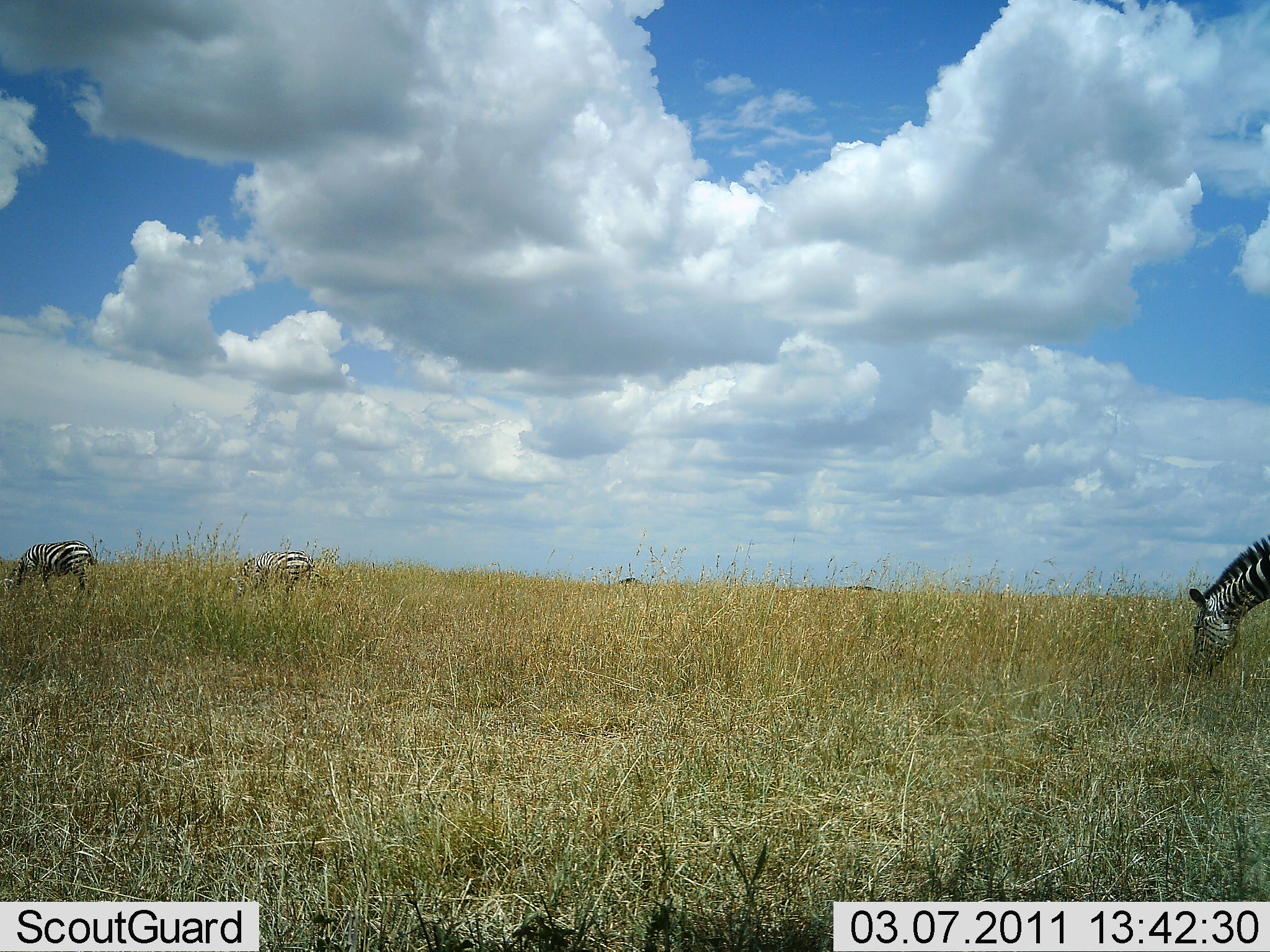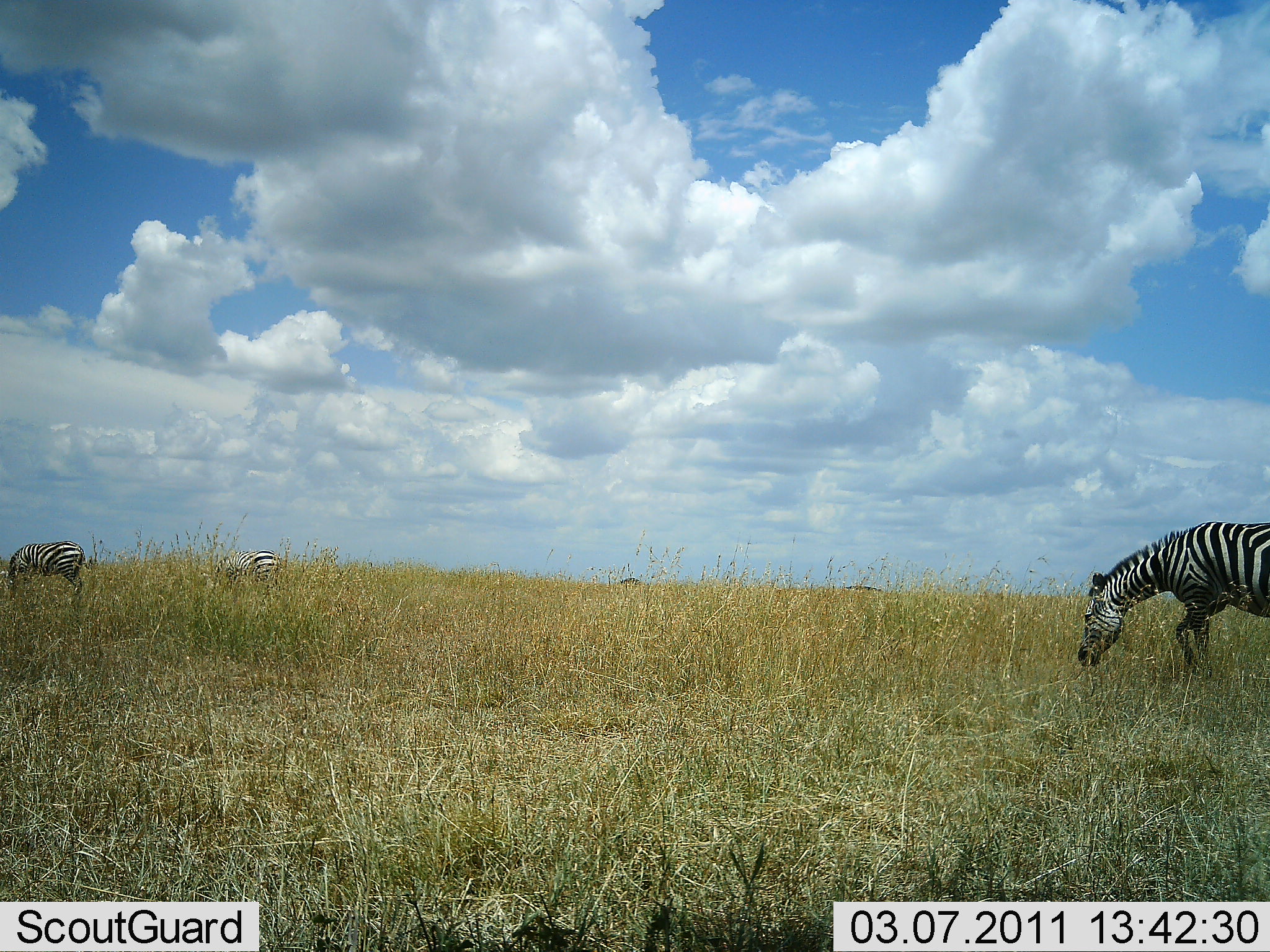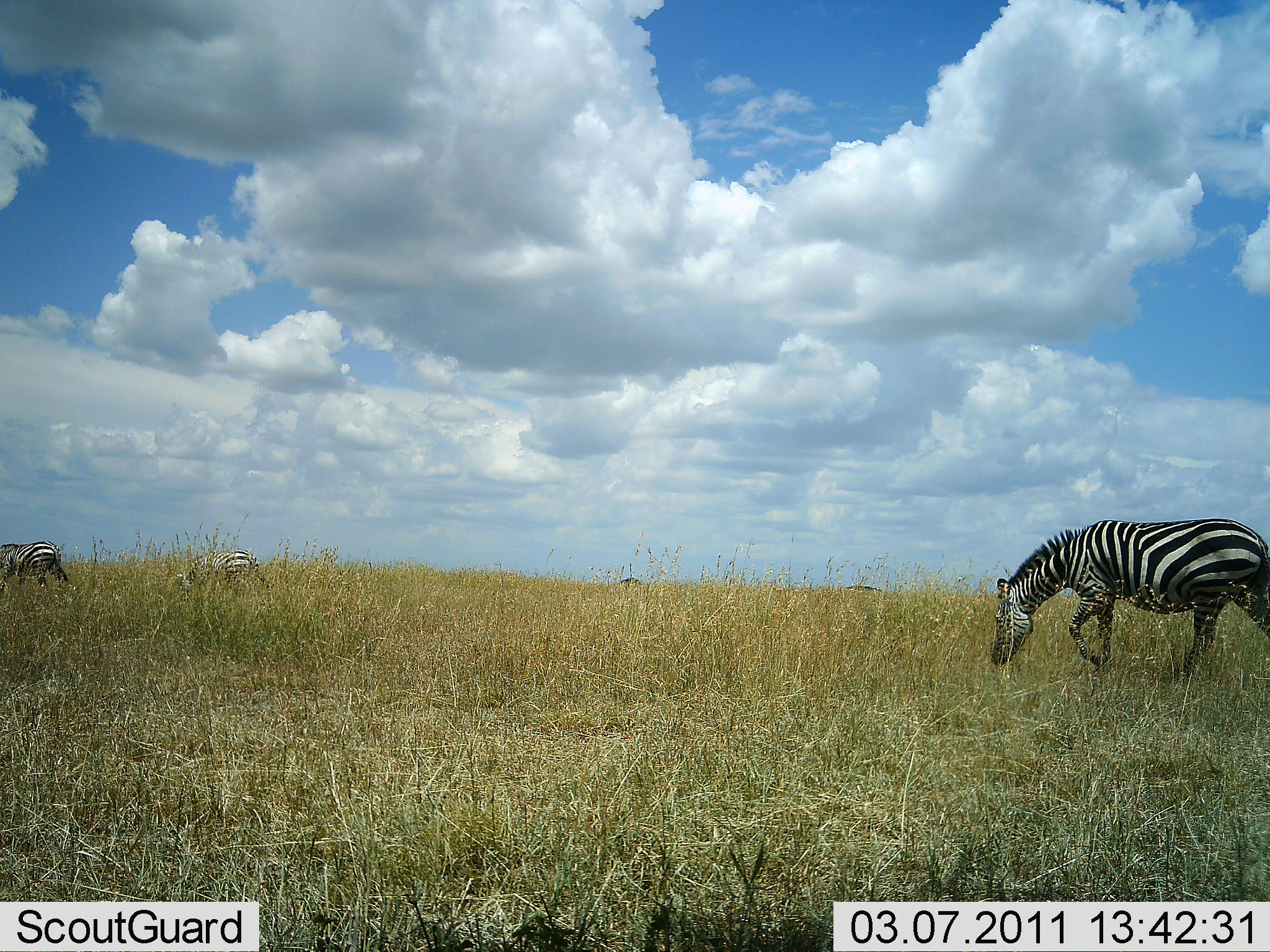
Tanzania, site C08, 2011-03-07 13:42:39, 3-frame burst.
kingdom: Animalia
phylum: Chordata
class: Mammalia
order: Perissodactyla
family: Equidae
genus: Equus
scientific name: Equus quagga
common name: plains zebra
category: zebra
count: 3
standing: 9%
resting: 9%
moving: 82%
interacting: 0%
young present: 0%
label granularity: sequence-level